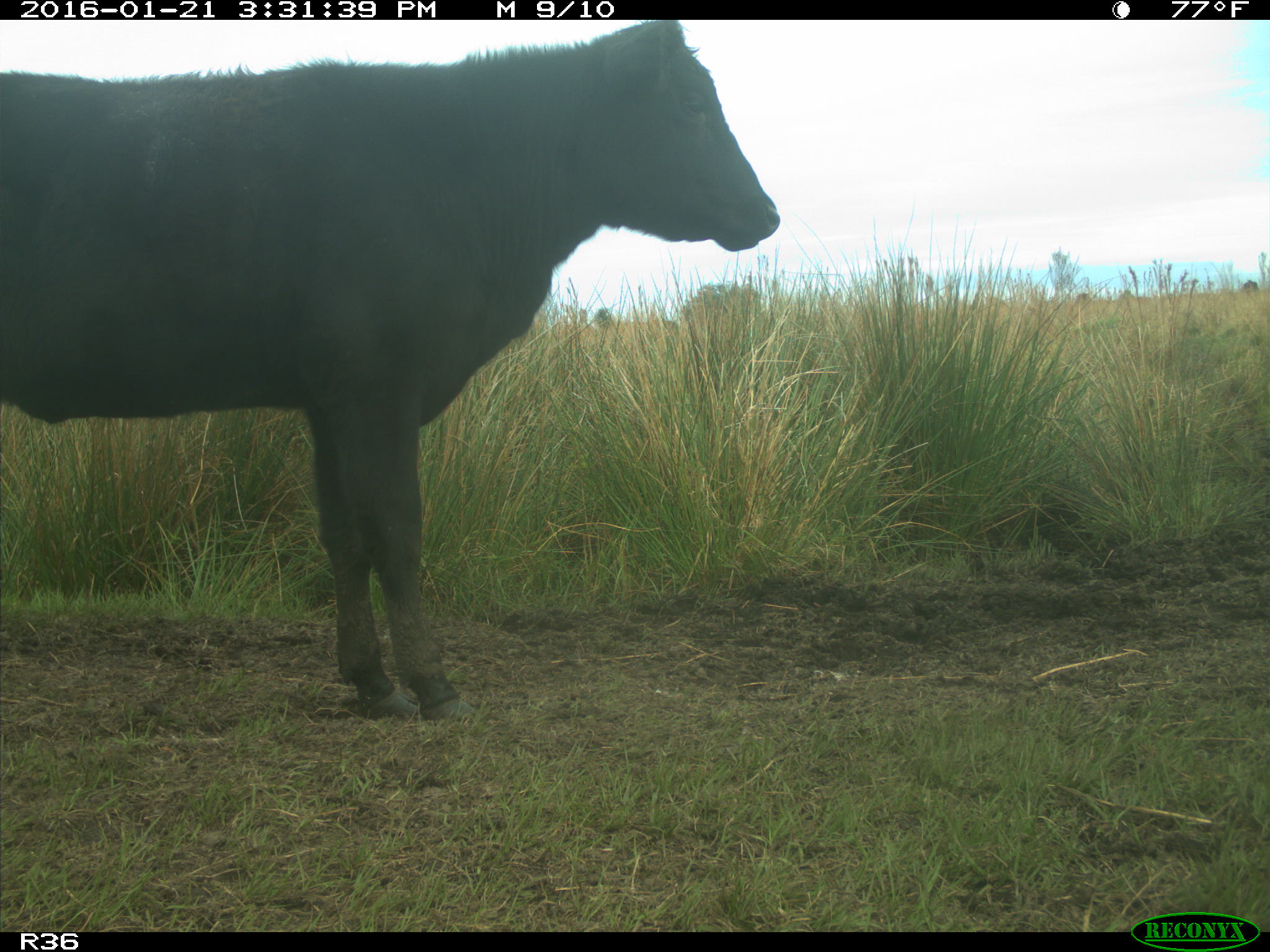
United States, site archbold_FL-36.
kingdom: Animalia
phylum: Chordata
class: Mammalia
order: Artiodactyla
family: Bovidae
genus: Bos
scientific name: Bos taurus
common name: domestic cow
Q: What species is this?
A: Bos taurus (domestic cow).